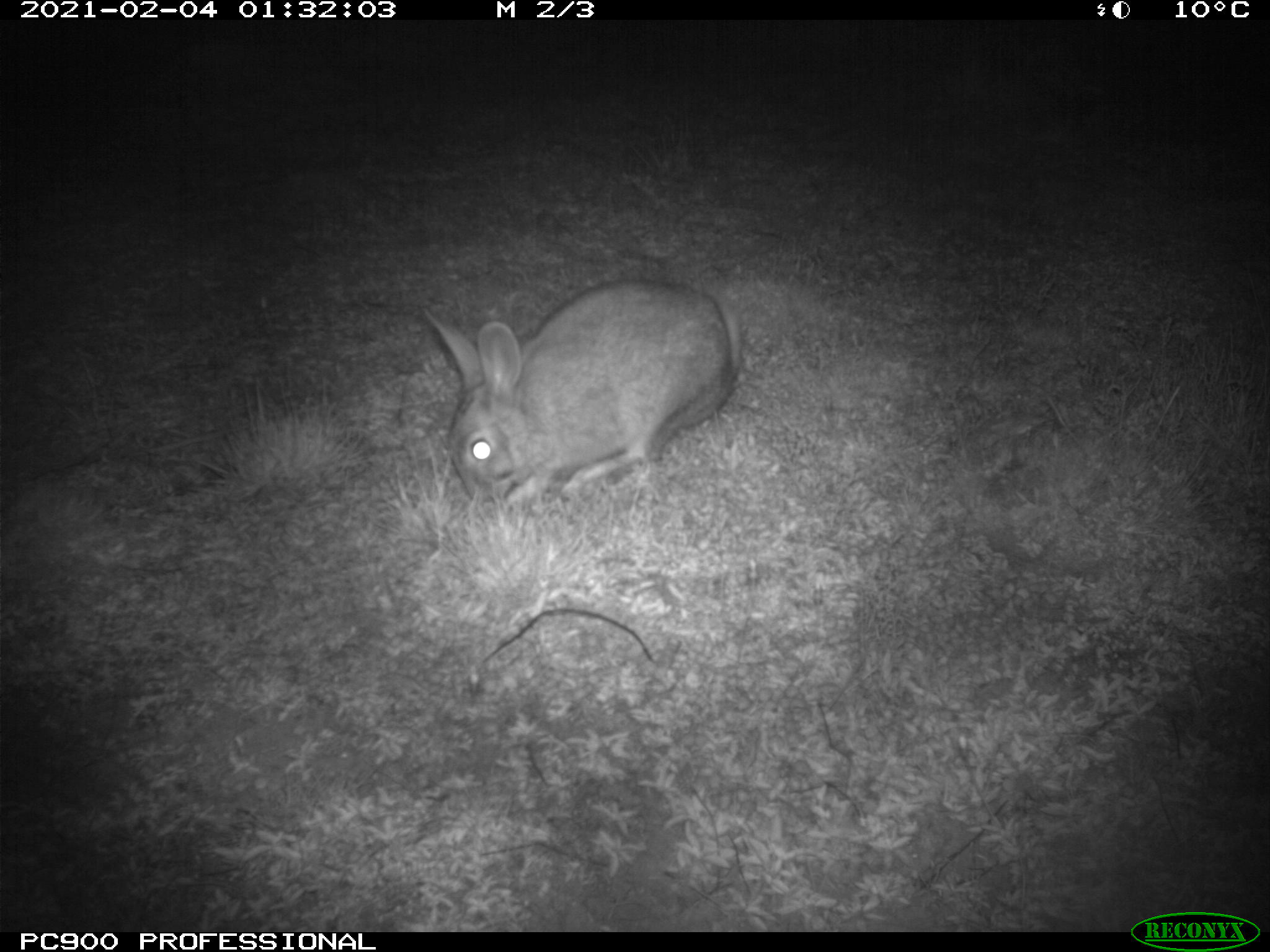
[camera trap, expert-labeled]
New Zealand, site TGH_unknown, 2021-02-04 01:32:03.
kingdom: Animalia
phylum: Chordata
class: Mammalia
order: Lagomorpha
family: Leporidae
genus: Oryctolagus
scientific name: Oryctolagus cuniculus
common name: european rabbit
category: rabbit